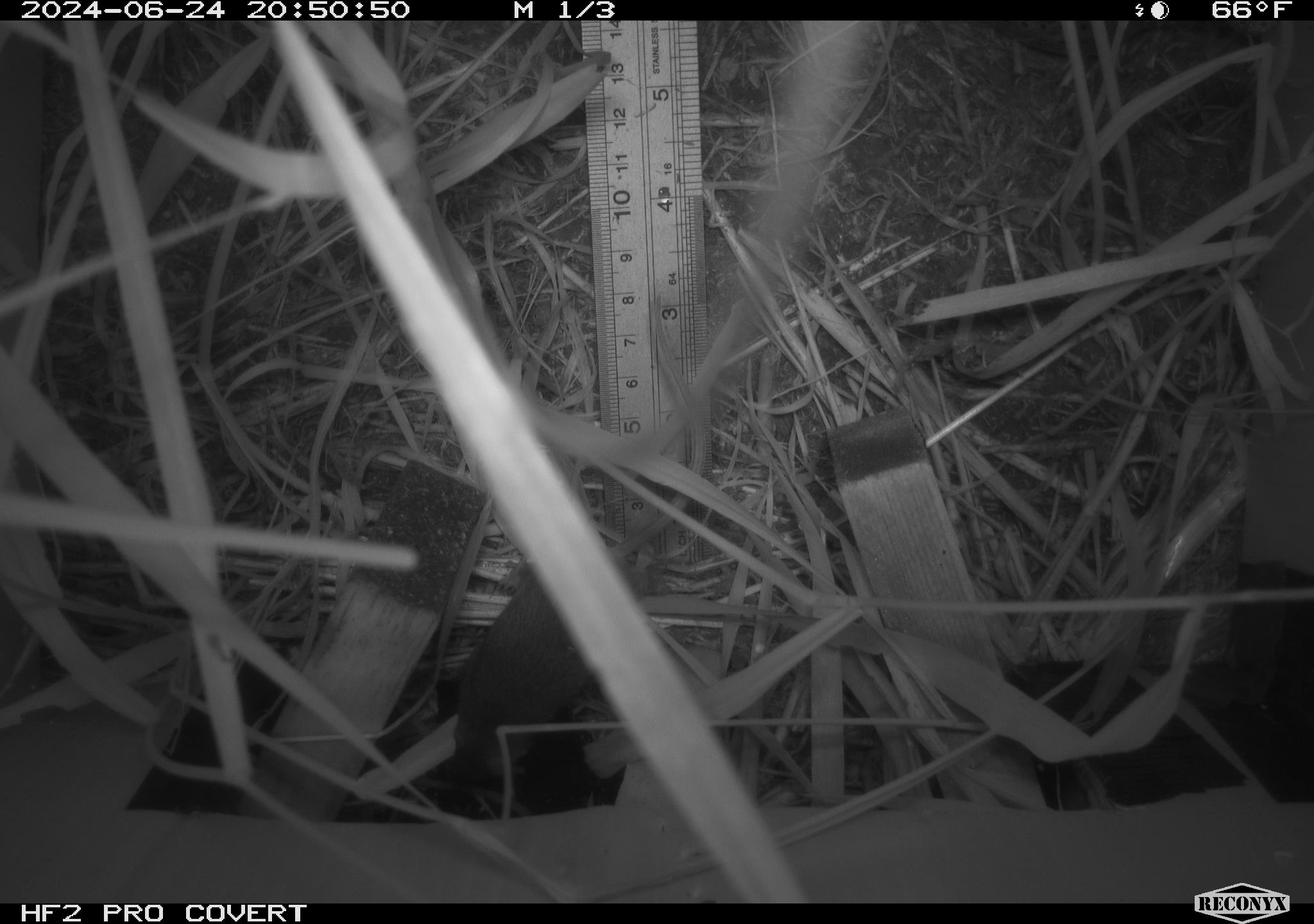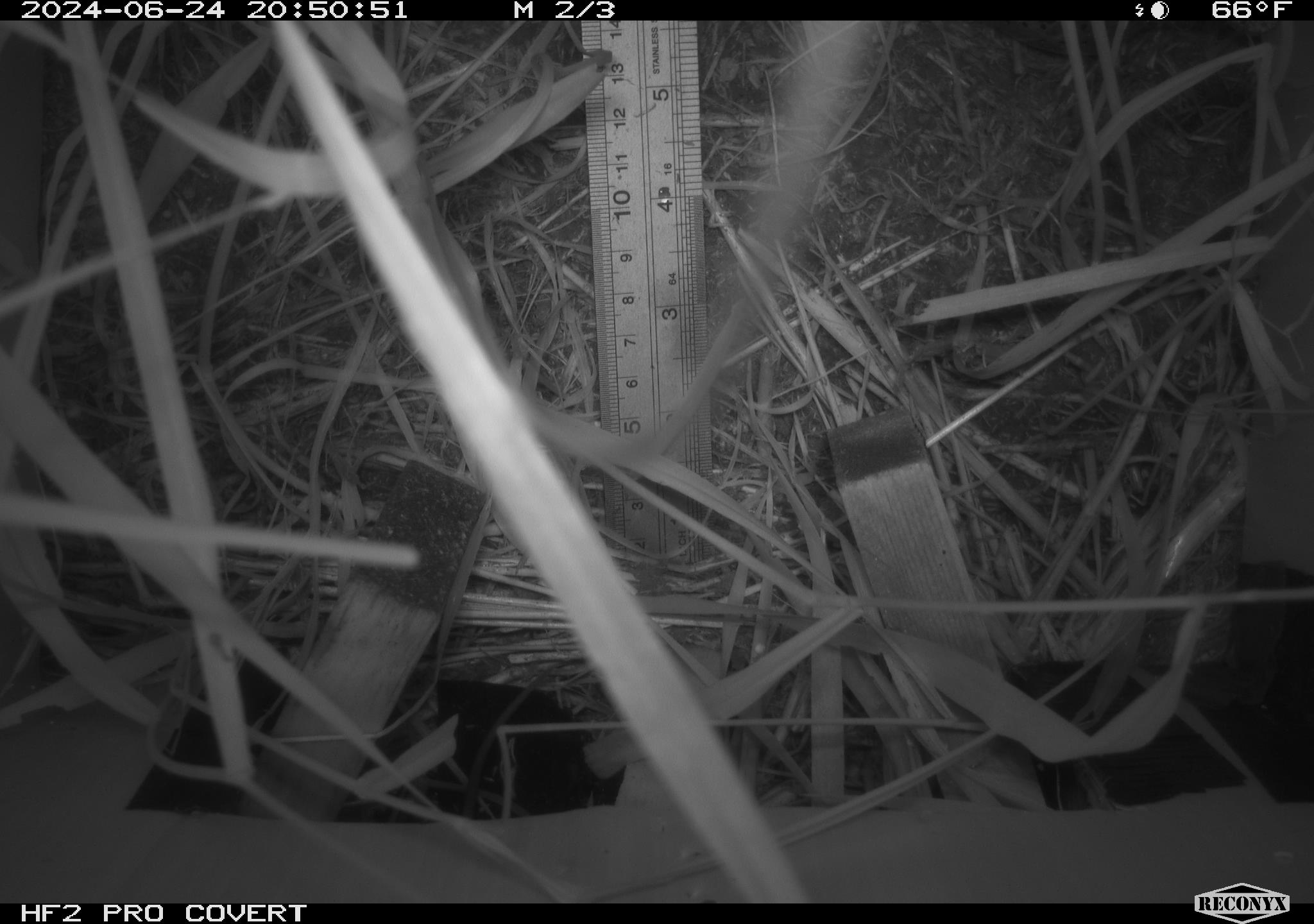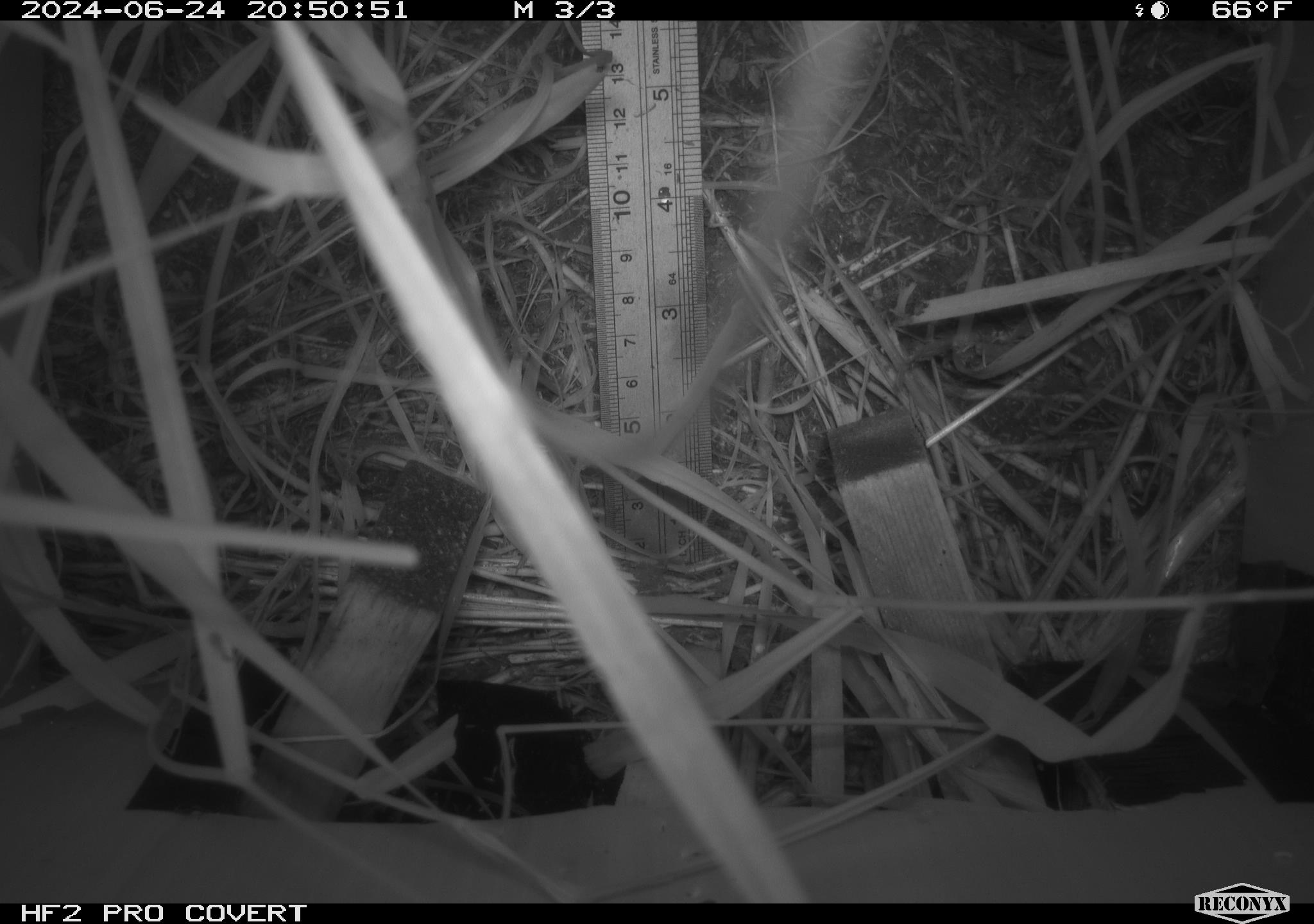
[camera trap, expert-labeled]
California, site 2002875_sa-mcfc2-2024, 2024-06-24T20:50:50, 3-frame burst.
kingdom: Animalia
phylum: Chordata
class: Mammalia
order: Rodentia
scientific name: Rodentia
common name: rodent